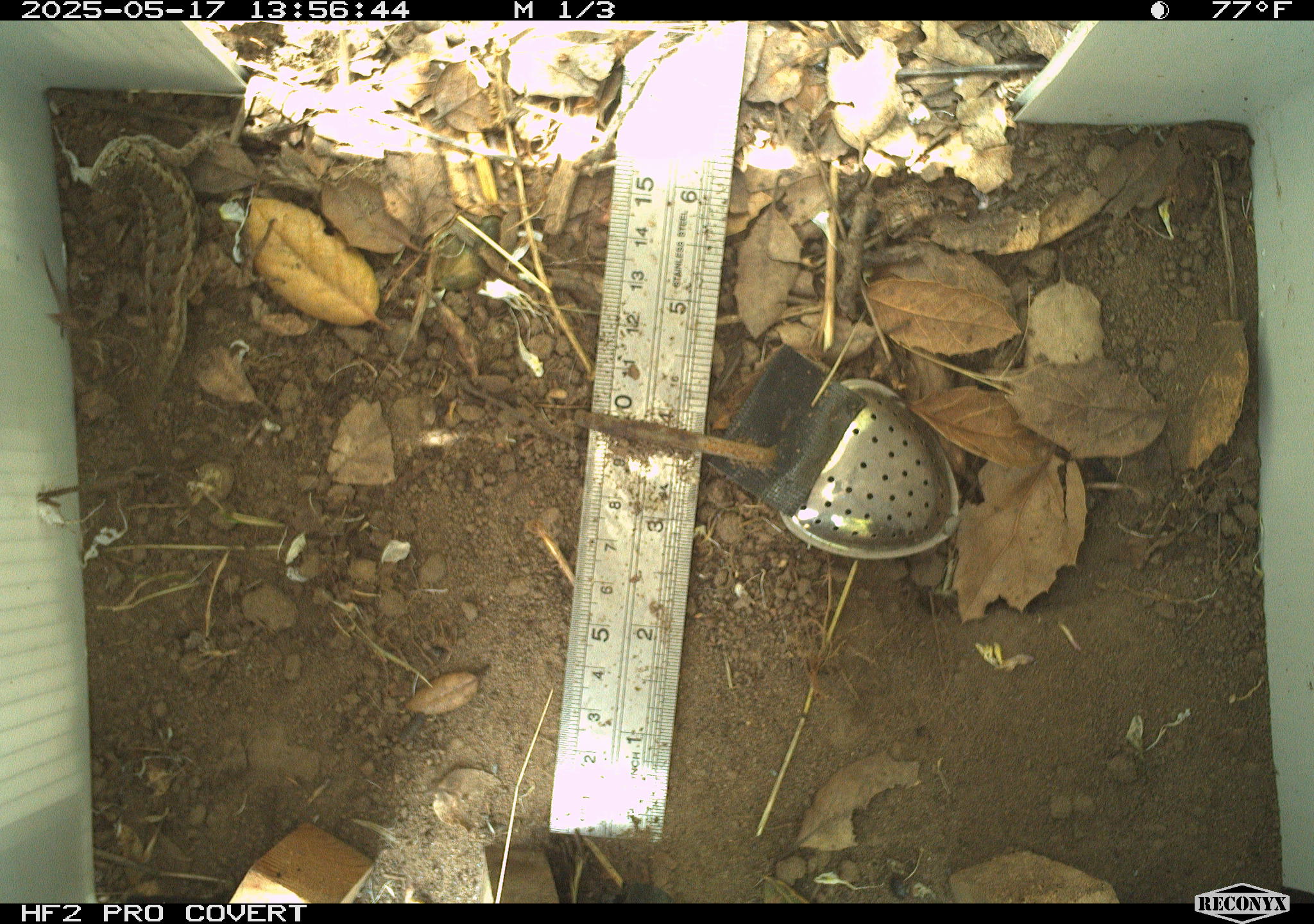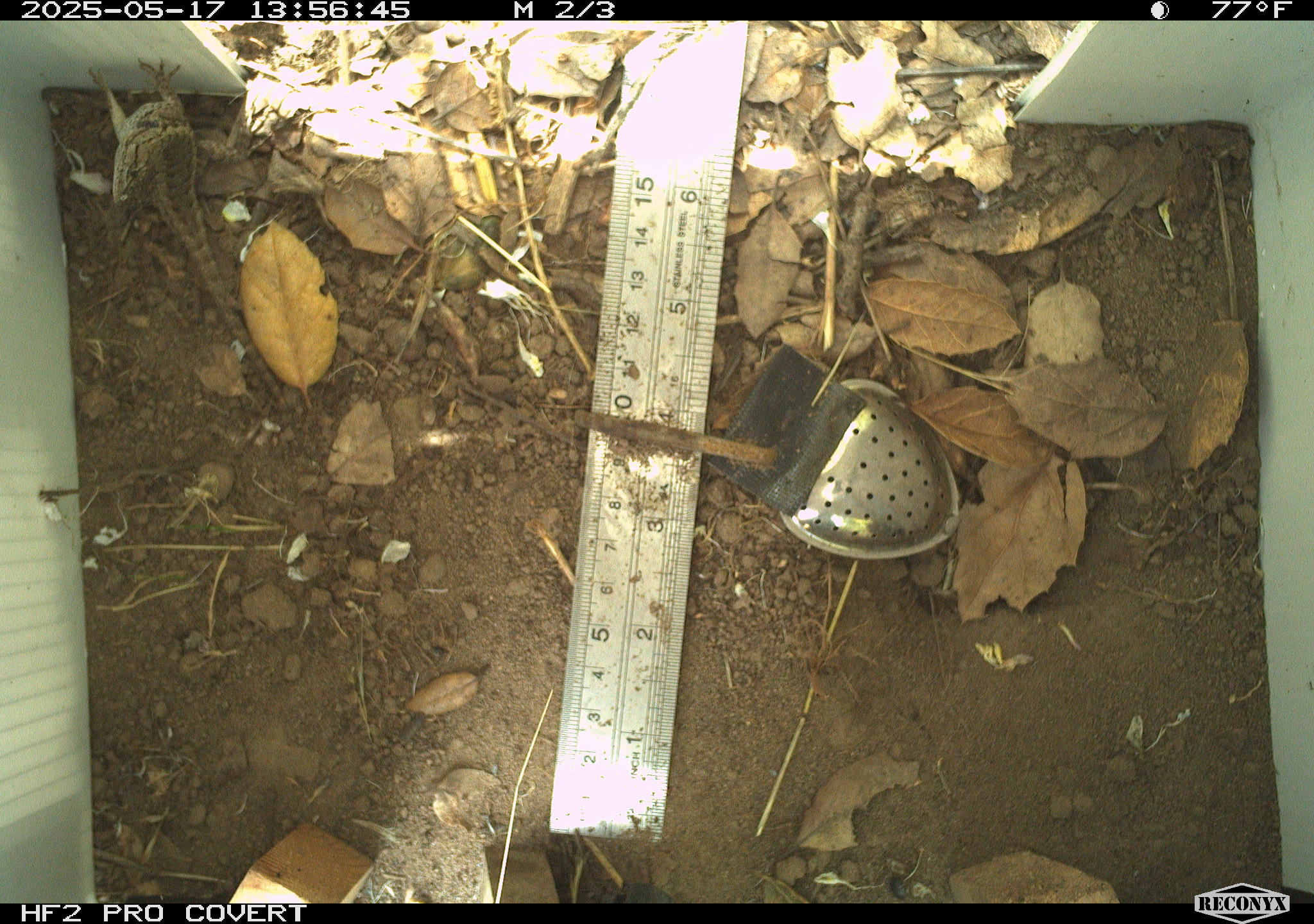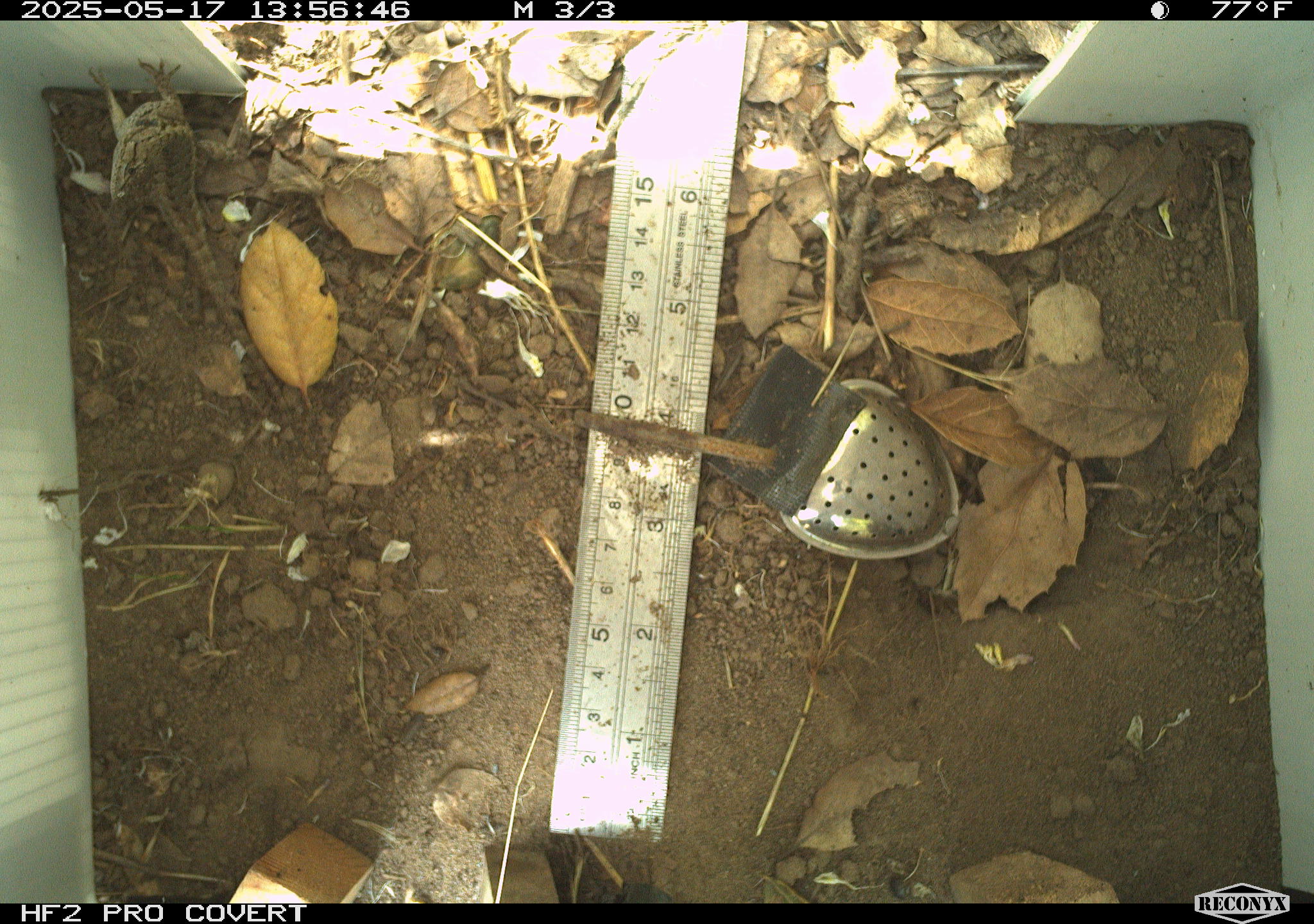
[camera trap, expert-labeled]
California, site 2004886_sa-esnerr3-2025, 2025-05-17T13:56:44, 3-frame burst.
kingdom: Animalia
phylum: Chordata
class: Reptilia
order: Squamata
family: Phrynosomatidae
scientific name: Phrynosomatidae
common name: north american spiny lizards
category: sceloporus/uta species